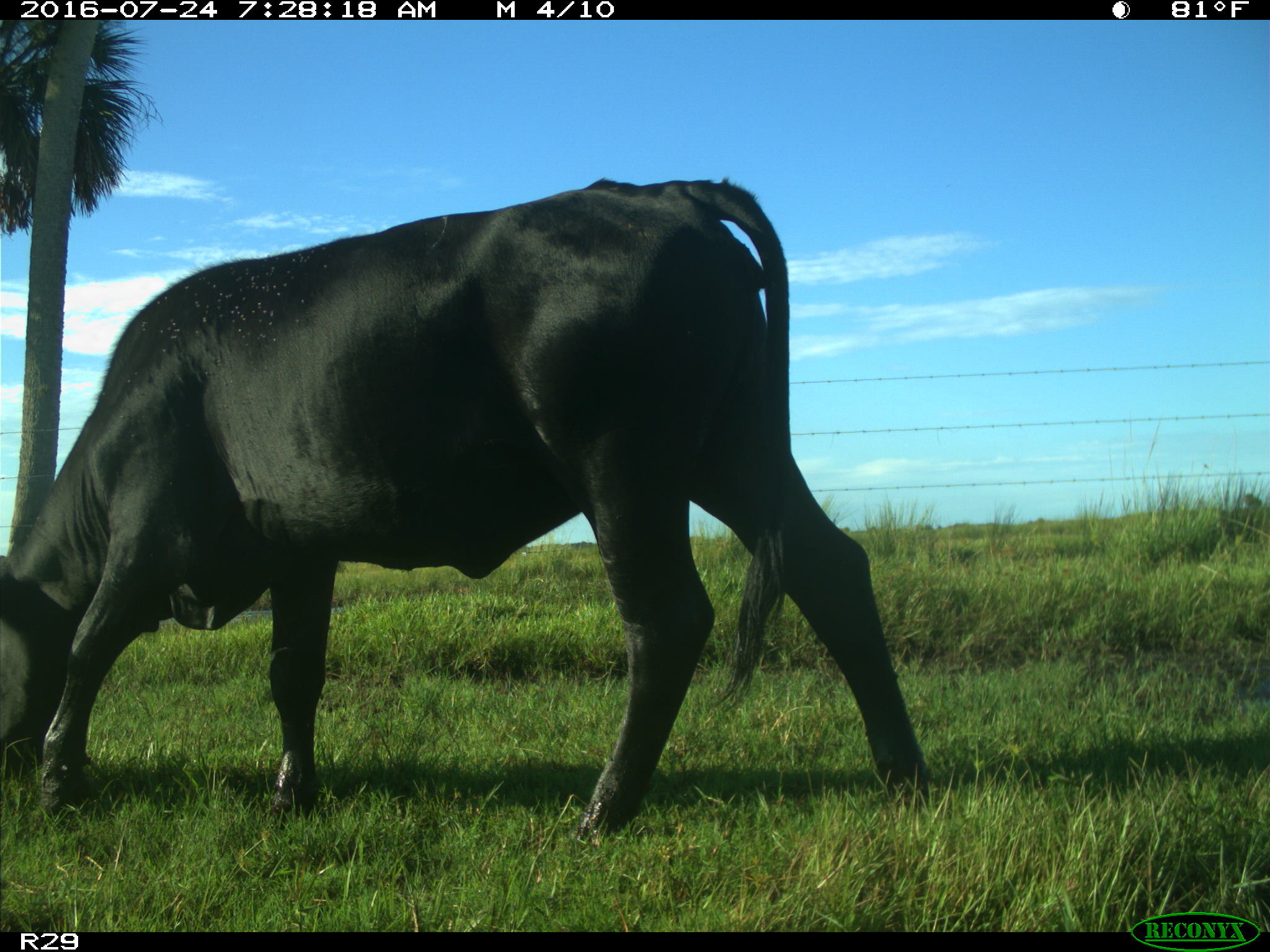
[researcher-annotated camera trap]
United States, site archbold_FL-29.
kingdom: Animalia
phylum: Chordata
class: Mammalia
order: Artiodactyla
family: Bovidae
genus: Bos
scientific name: Bos taurus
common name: domestic cow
Bos taurus (domestic cow).